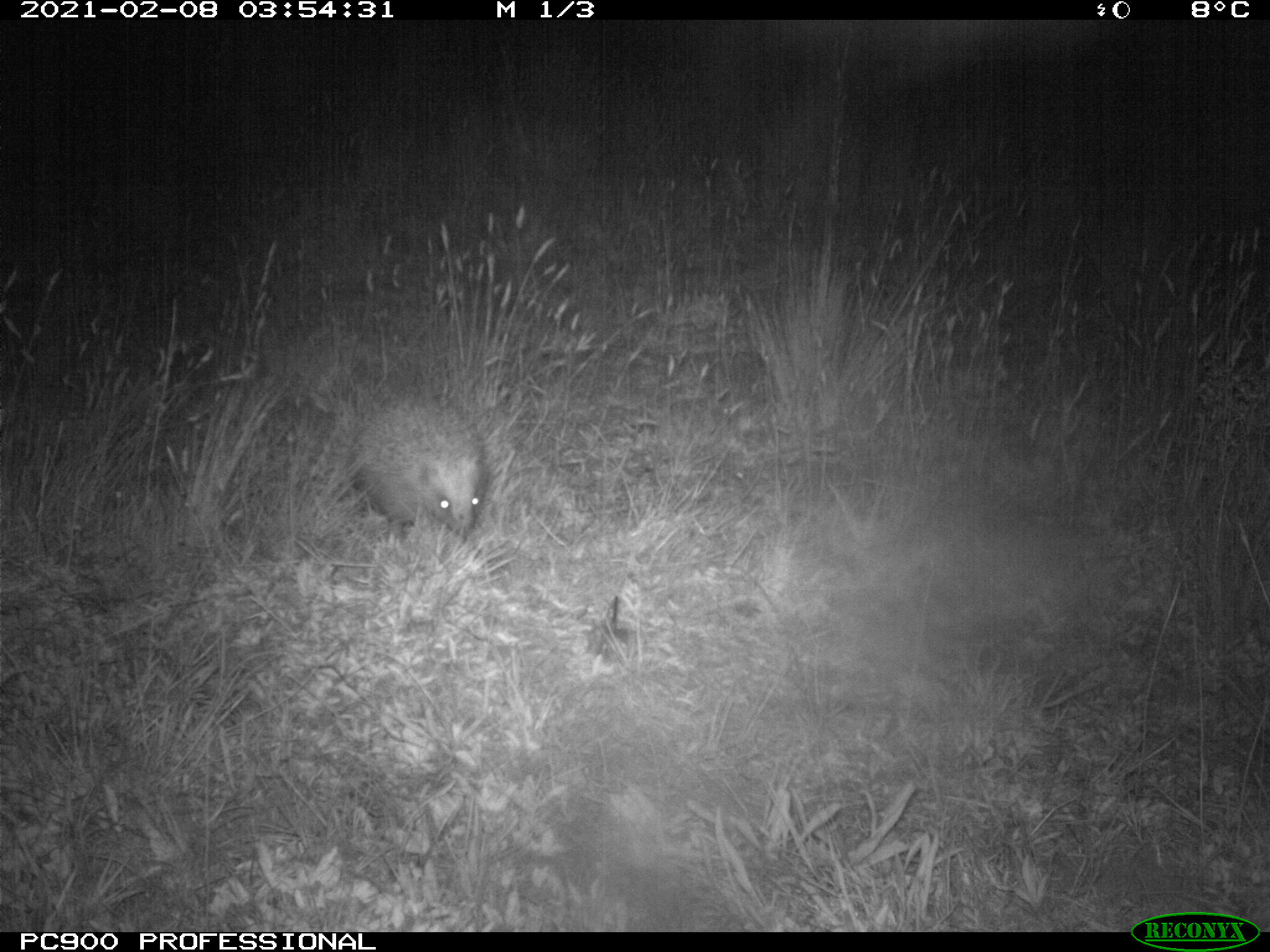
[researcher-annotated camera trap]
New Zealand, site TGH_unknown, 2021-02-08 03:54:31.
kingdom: Animalia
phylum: Chordata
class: Mammalia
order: Eulipotyphla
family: Erinaceidae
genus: Erinaceus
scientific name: Erinaceus europaeus europaeus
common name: european hedgehog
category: hedgehog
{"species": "hedgehog (european hedgehog) (Erinaceus europaeus europaeus)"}